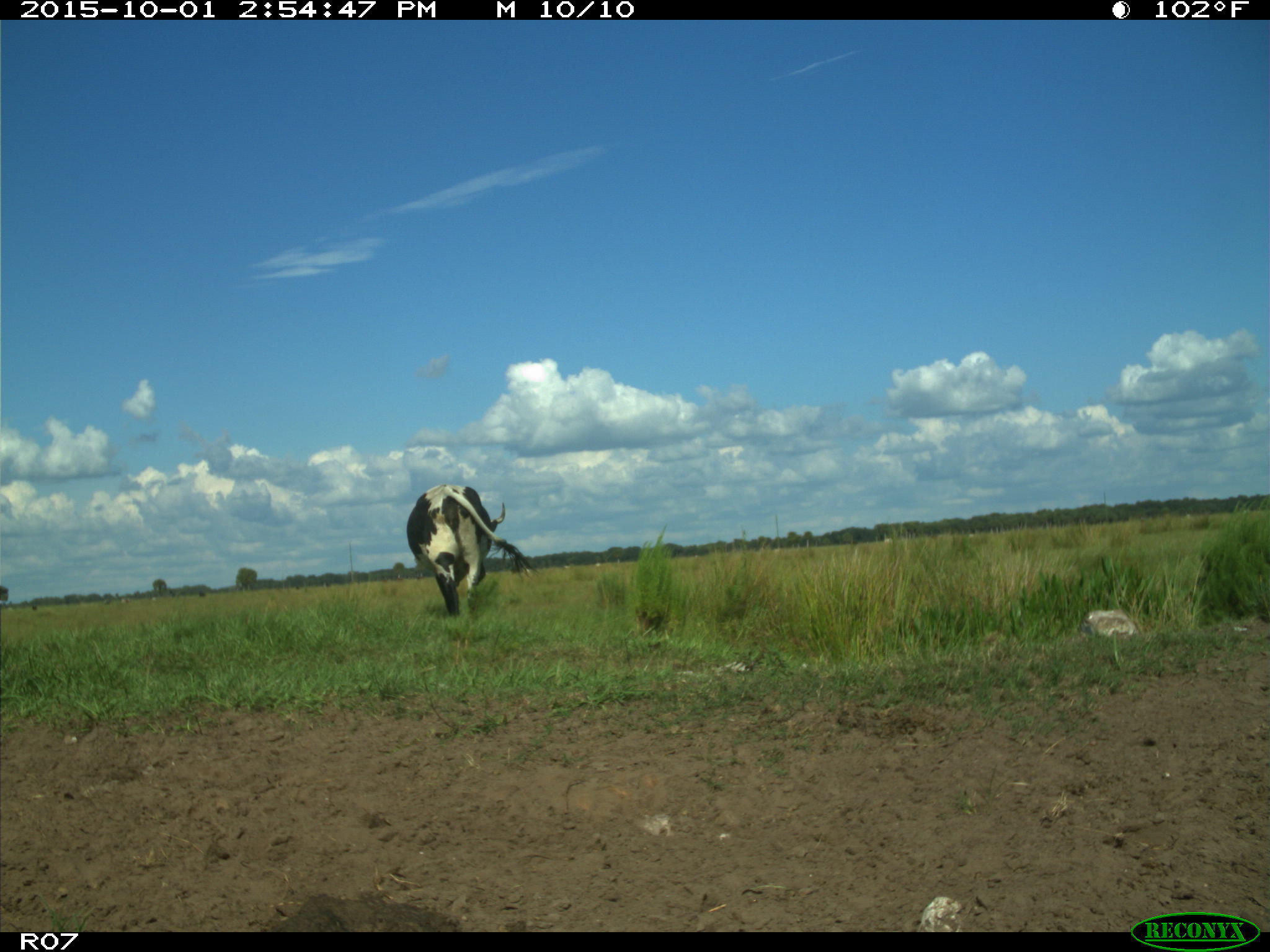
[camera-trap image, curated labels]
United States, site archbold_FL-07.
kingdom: Animalia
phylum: Chordata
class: Mammalia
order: Artiodactyla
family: Bovidae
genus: Bos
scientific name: Bos taurus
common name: domestic cow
Bos taurus (domestic cow).